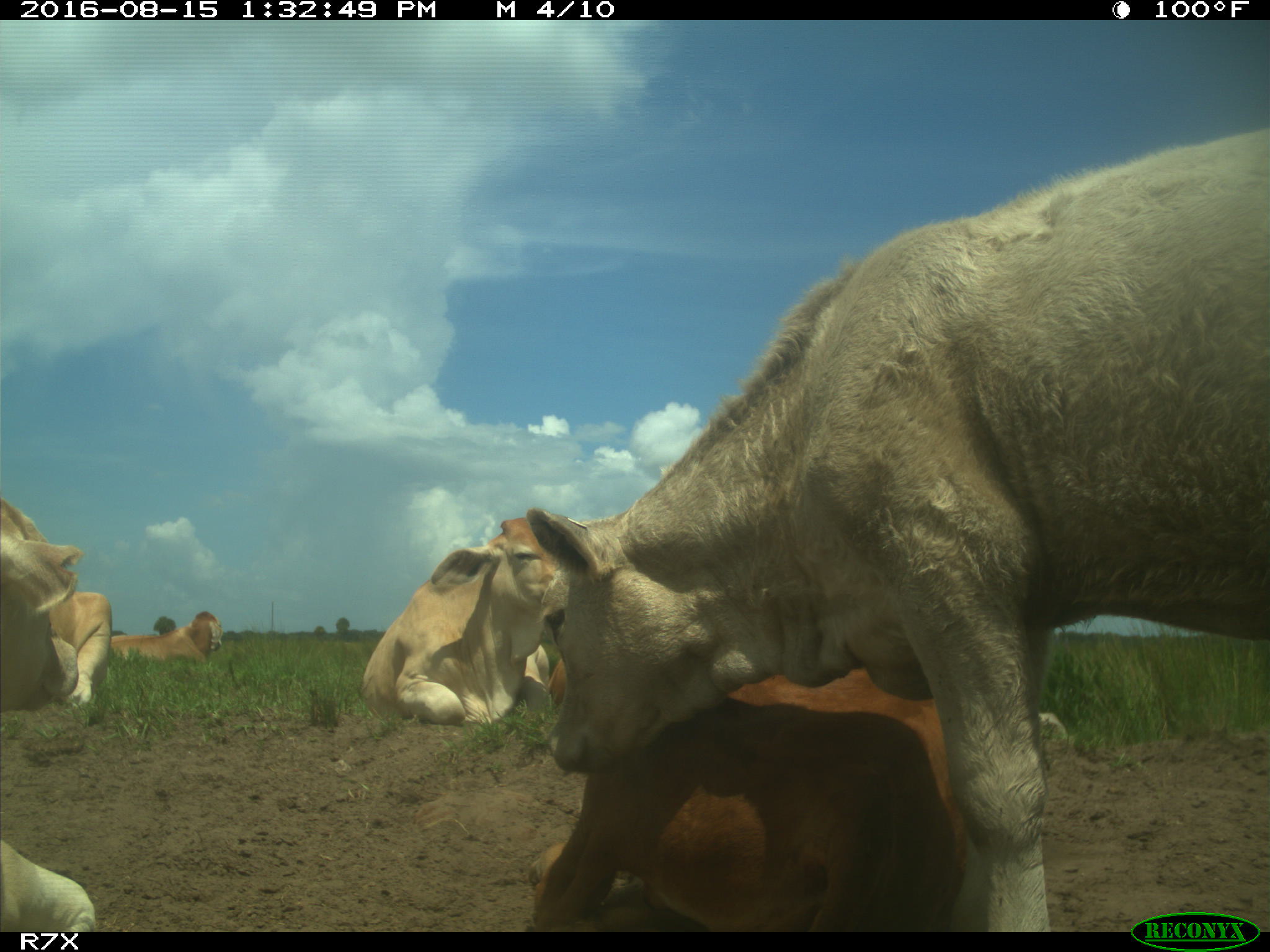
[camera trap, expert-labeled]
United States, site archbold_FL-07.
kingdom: Animalia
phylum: Chordata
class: Mammalia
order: Artiodactyla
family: Bovidae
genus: Bos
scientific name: Bos taurus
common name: domestic cow